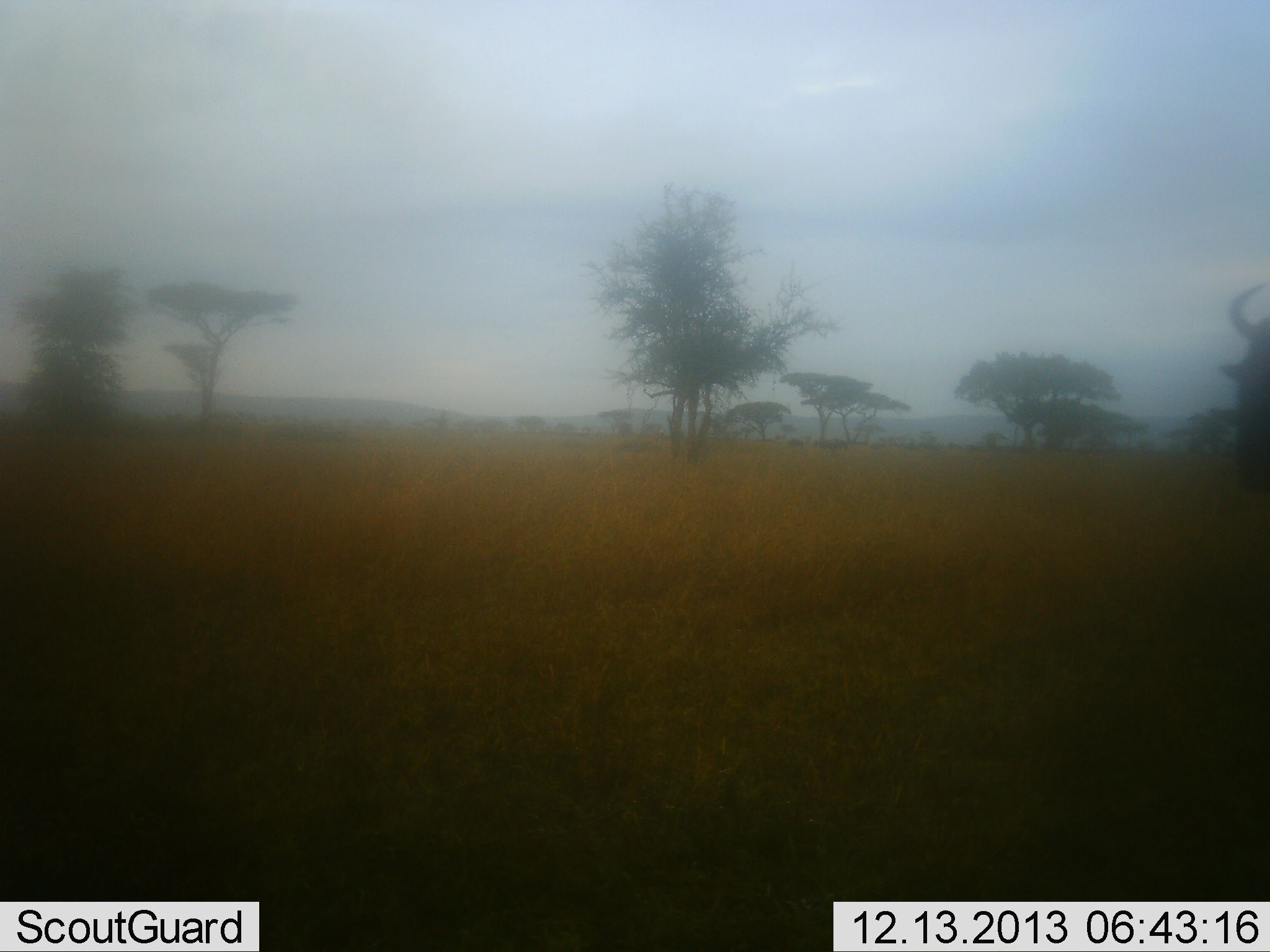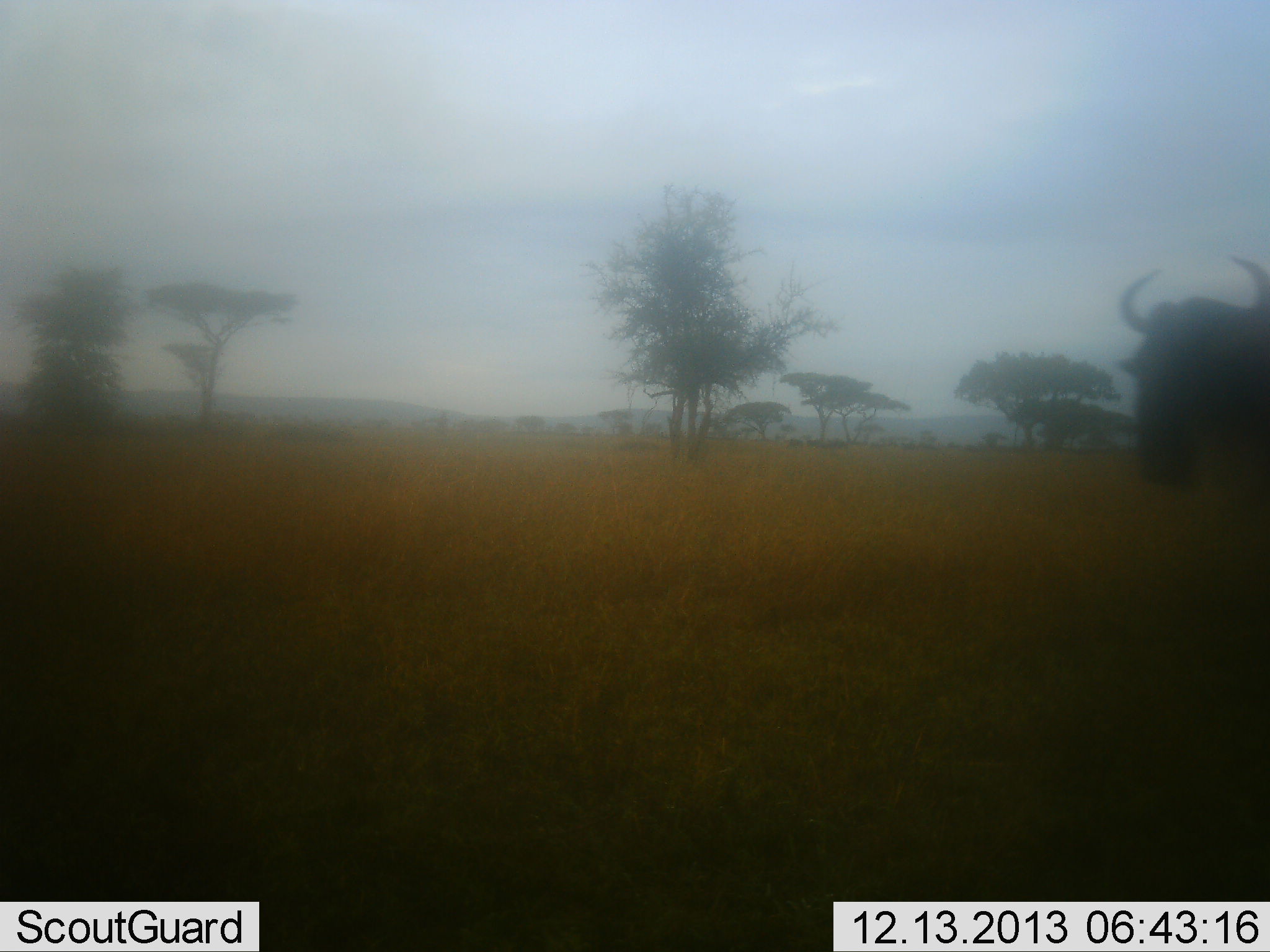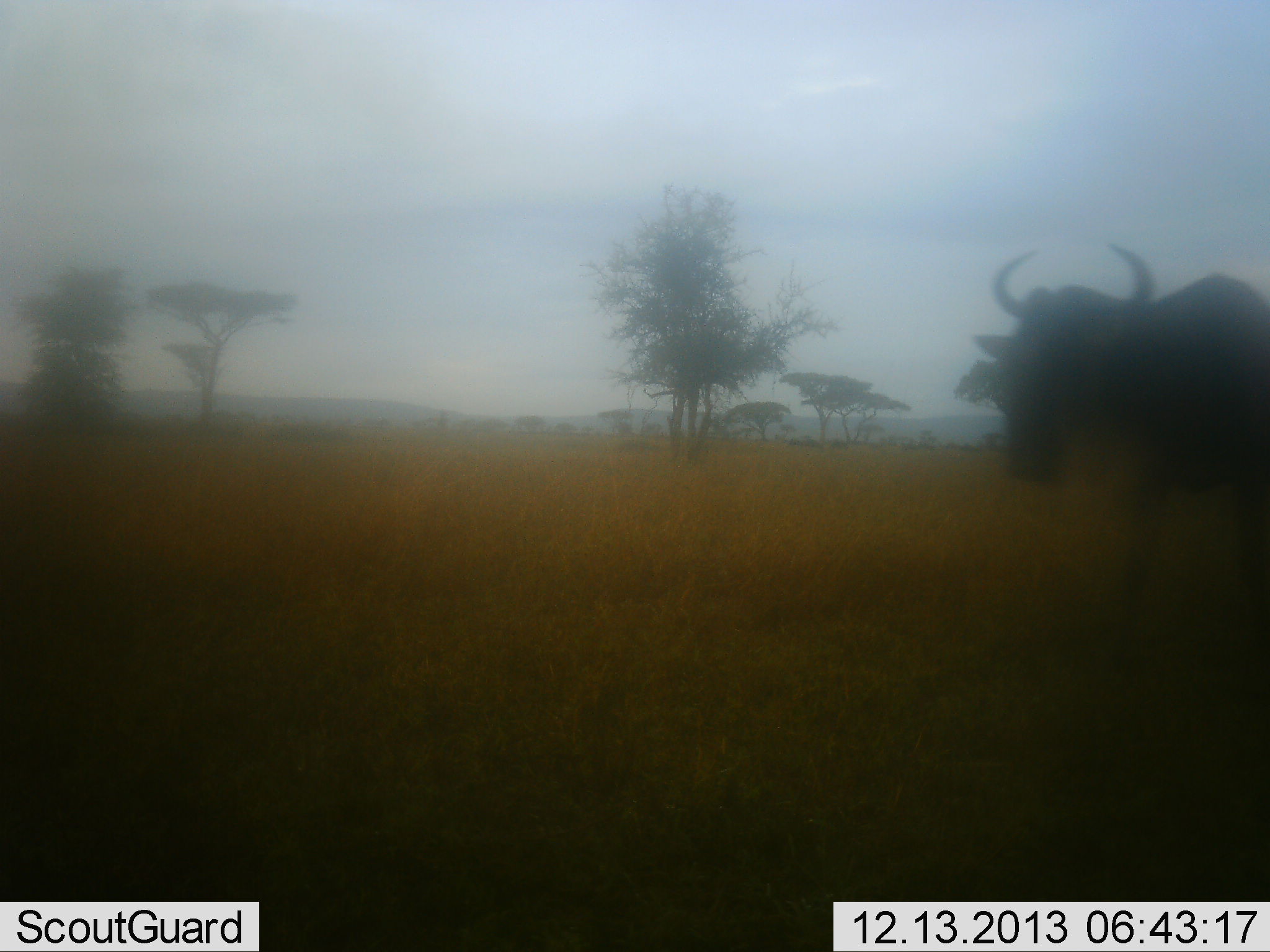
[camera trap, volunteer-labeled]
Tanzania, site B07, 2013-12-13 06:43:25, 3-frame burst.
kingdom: Animalia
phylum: Chordata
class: Mammalia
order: Artiodactyla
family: Bovidae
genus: Connochaetes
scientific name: Connochaetes taurinus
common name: blue wildebeest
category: wildebeest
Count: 1.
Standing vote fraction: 10%.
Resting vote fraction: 0%.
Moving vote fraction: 90%.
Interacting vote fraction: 0%.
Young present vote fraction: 0%.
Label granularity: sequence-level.